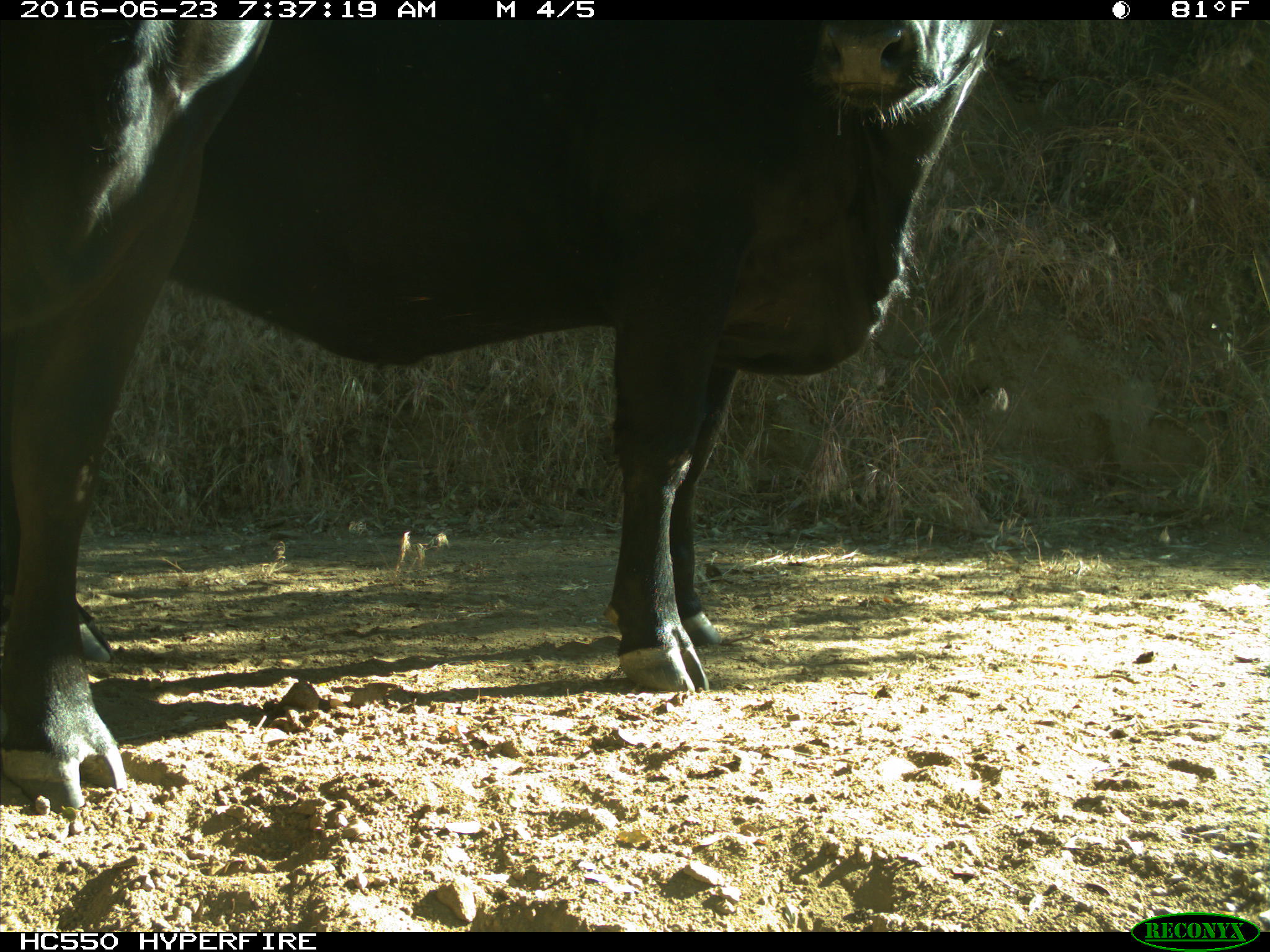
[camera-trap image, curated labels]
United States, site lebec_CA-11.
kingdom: Animalia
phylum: Chordata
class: Mammalia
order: Artiodactyla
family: Bovidae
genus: Bos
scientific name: Bos taurus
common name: domestic cow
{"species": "Bos taurus (domestic cow)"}